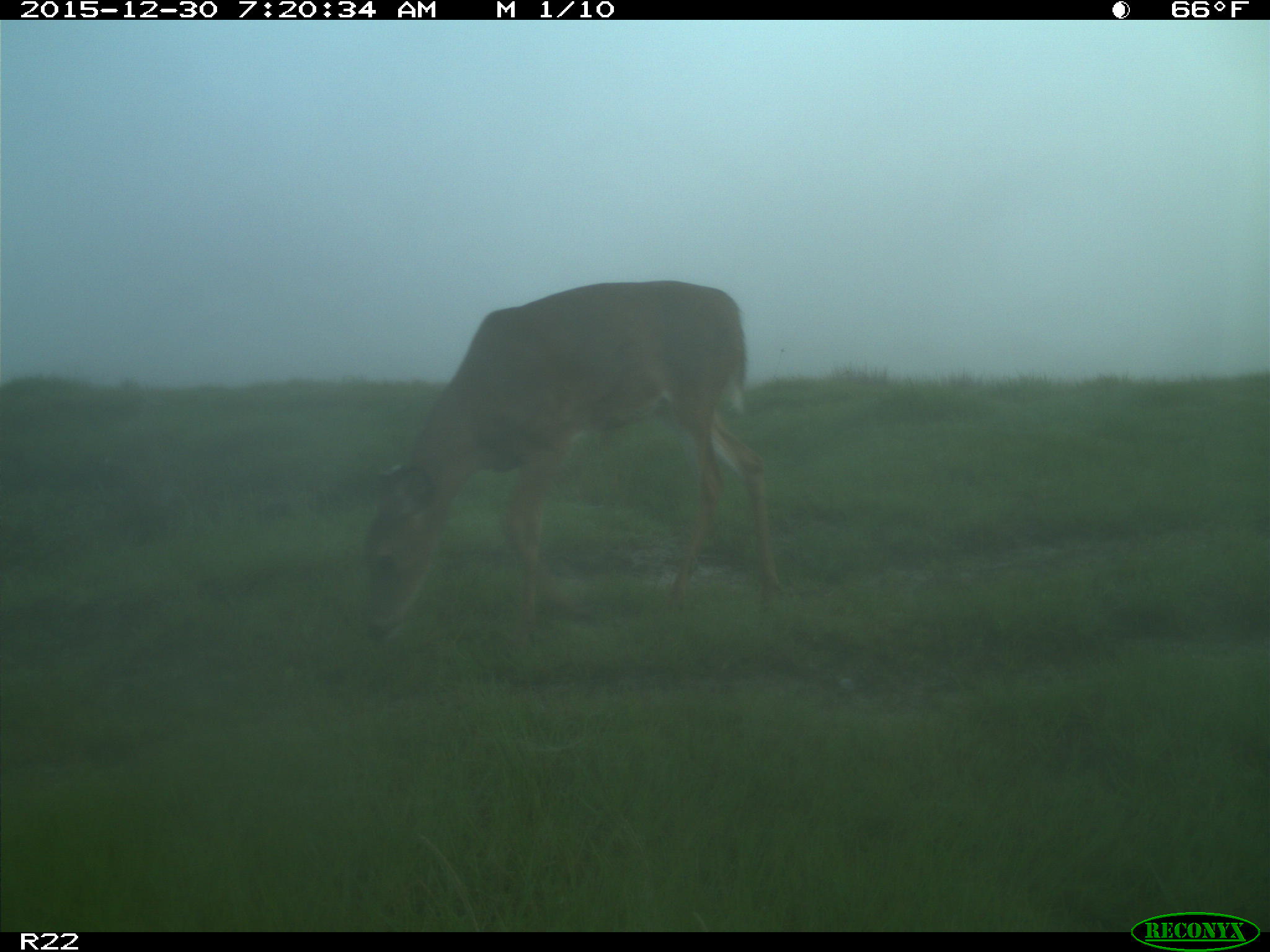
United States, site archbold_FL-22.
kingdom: Animalia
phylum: Chordata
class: Mammalia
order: Artiodactyla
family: Cervidae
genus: Odocoileus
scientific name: Odocoileus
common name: deer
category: unidentified deer